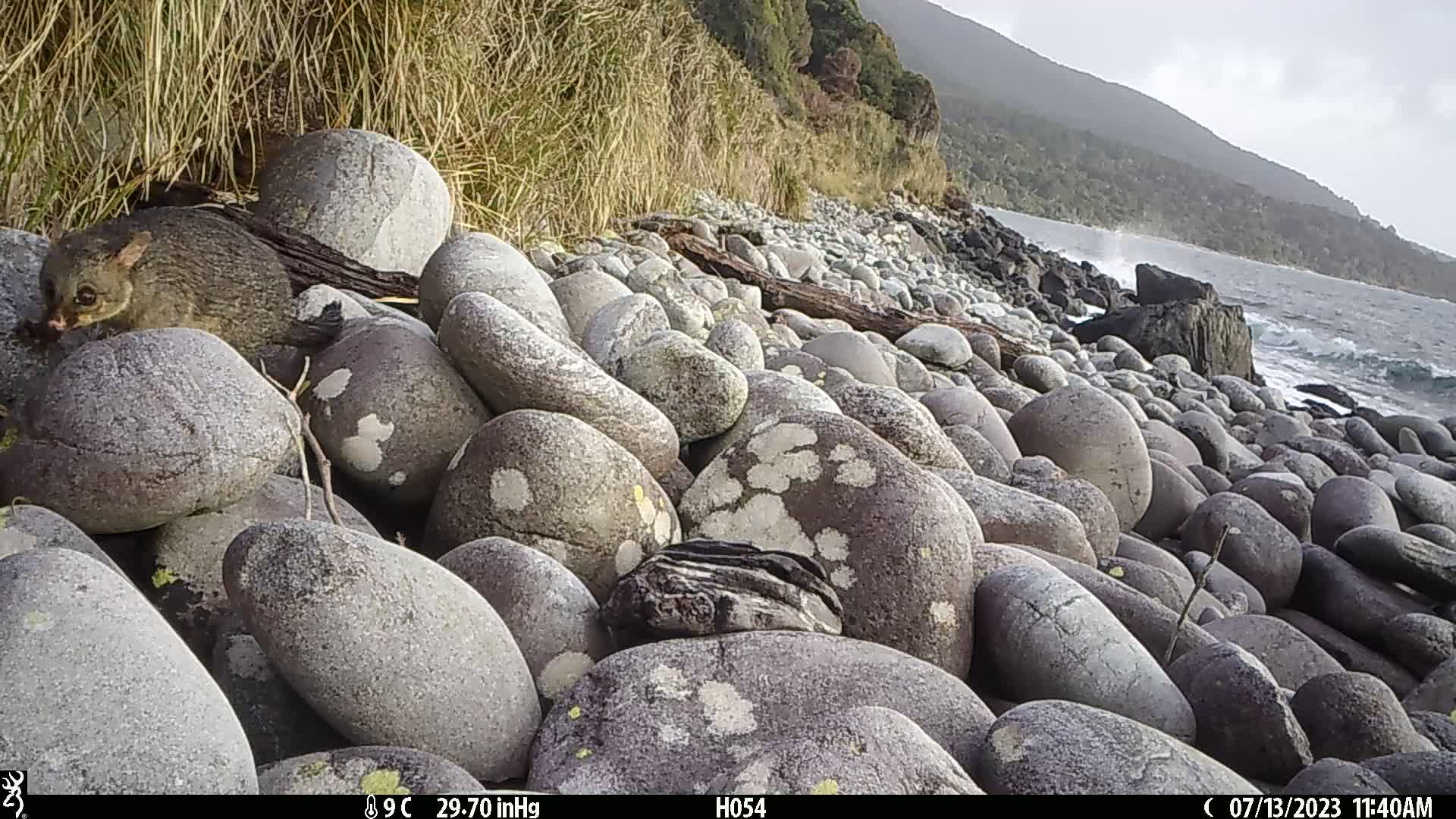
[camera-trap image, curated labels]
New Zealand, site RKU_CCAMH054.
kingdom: Animalia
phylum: Chordata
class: Mammalia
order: Diprotodontia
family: Phalangeridae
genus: Trichosurus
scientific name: Trichosurus vulpecula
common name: common brushtail possum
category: possum